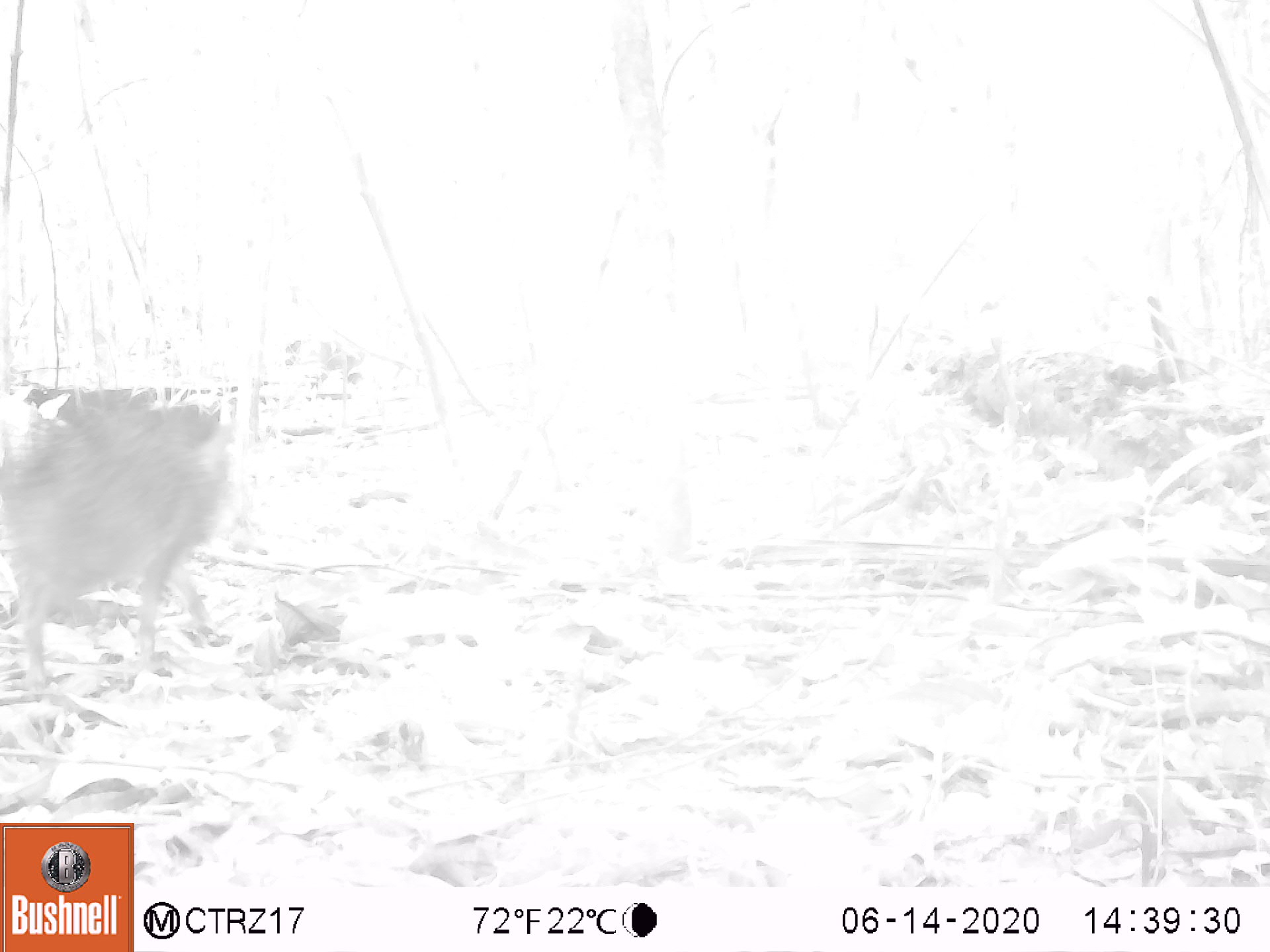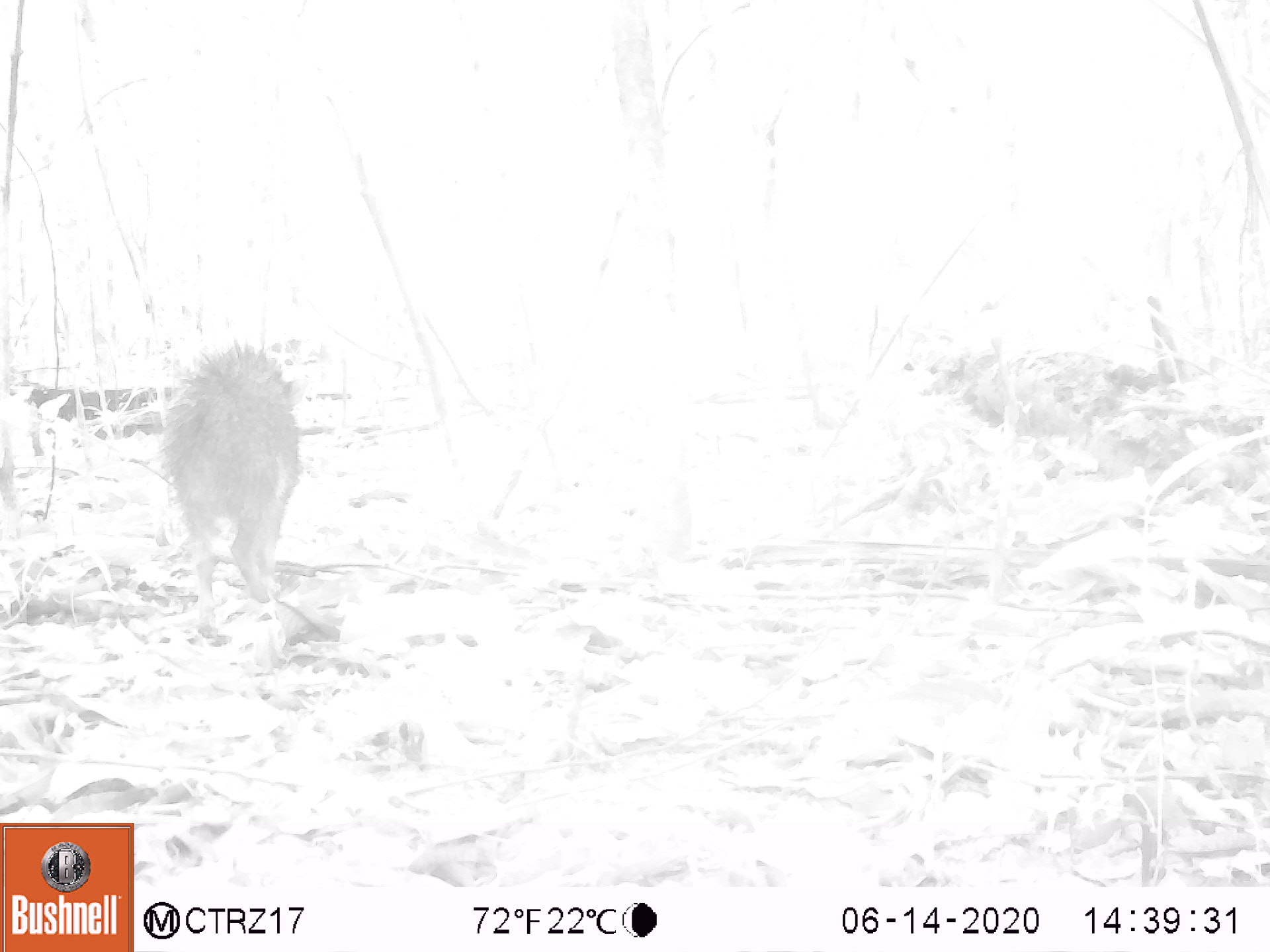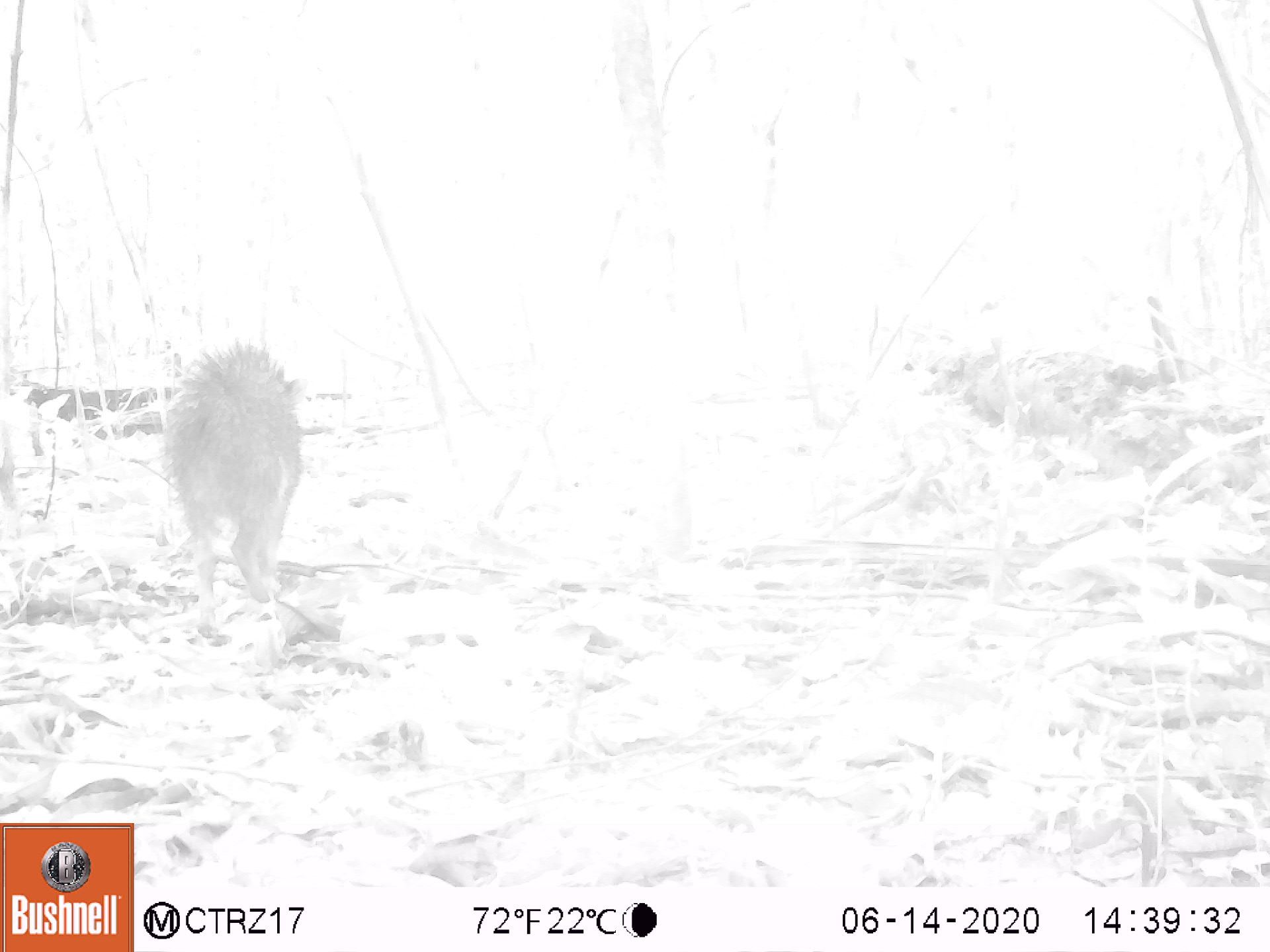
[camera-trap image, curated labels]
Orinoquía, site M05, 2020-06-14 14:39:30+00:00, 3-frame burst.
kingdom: Animalia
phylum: Chordata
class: Mammalia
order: Artiodactyla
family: Tayassuidae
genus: Pecari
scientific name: Pecari tajacu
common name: collared peccary